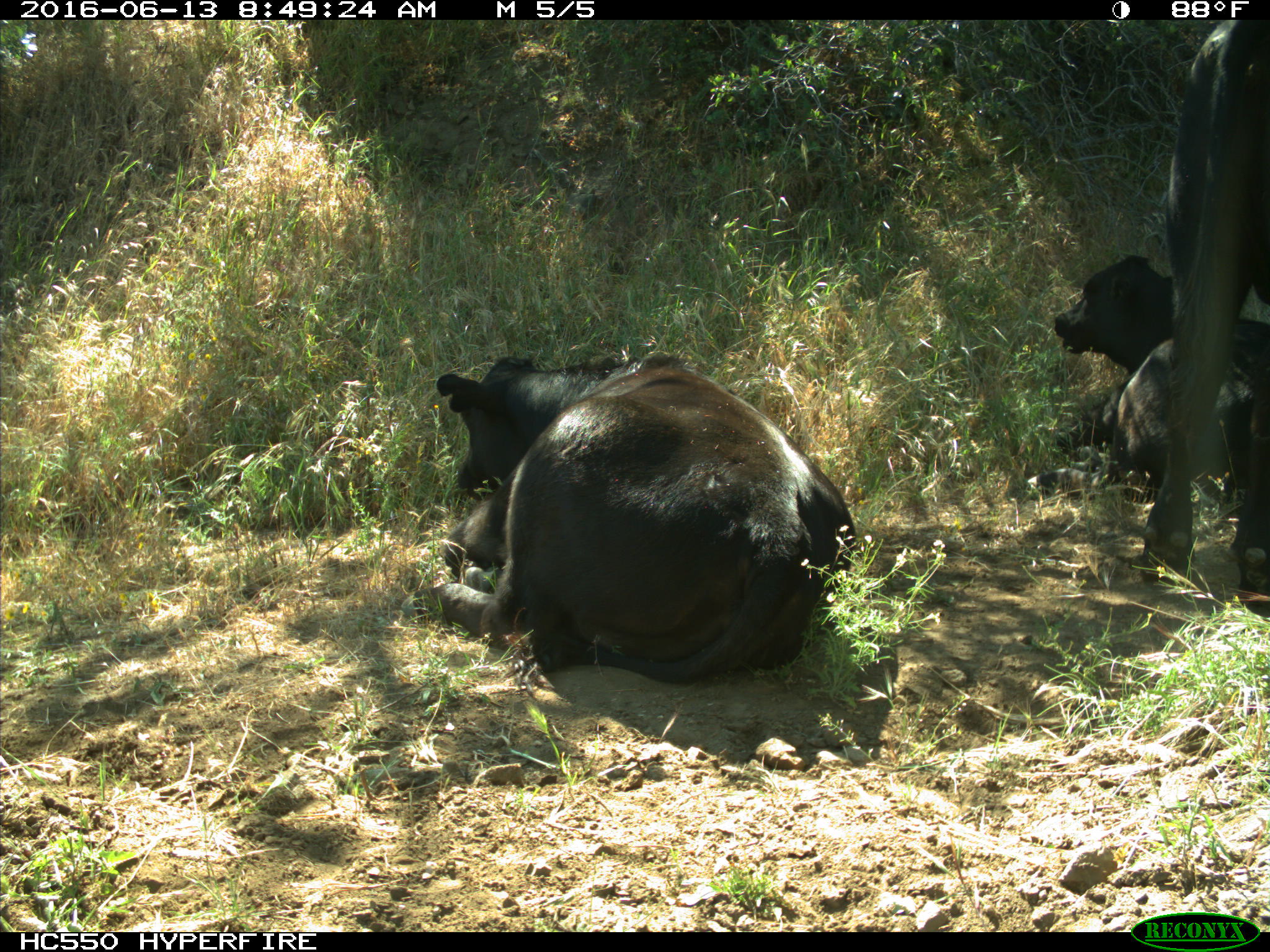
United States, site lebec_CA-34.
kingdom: Animalia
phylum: Chordata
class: Mammalia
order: Artiodactyla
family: Bovidae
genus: Bos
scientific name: Bos taurus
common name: domestic cow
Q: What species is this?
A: Bos taurus (domestic cow).